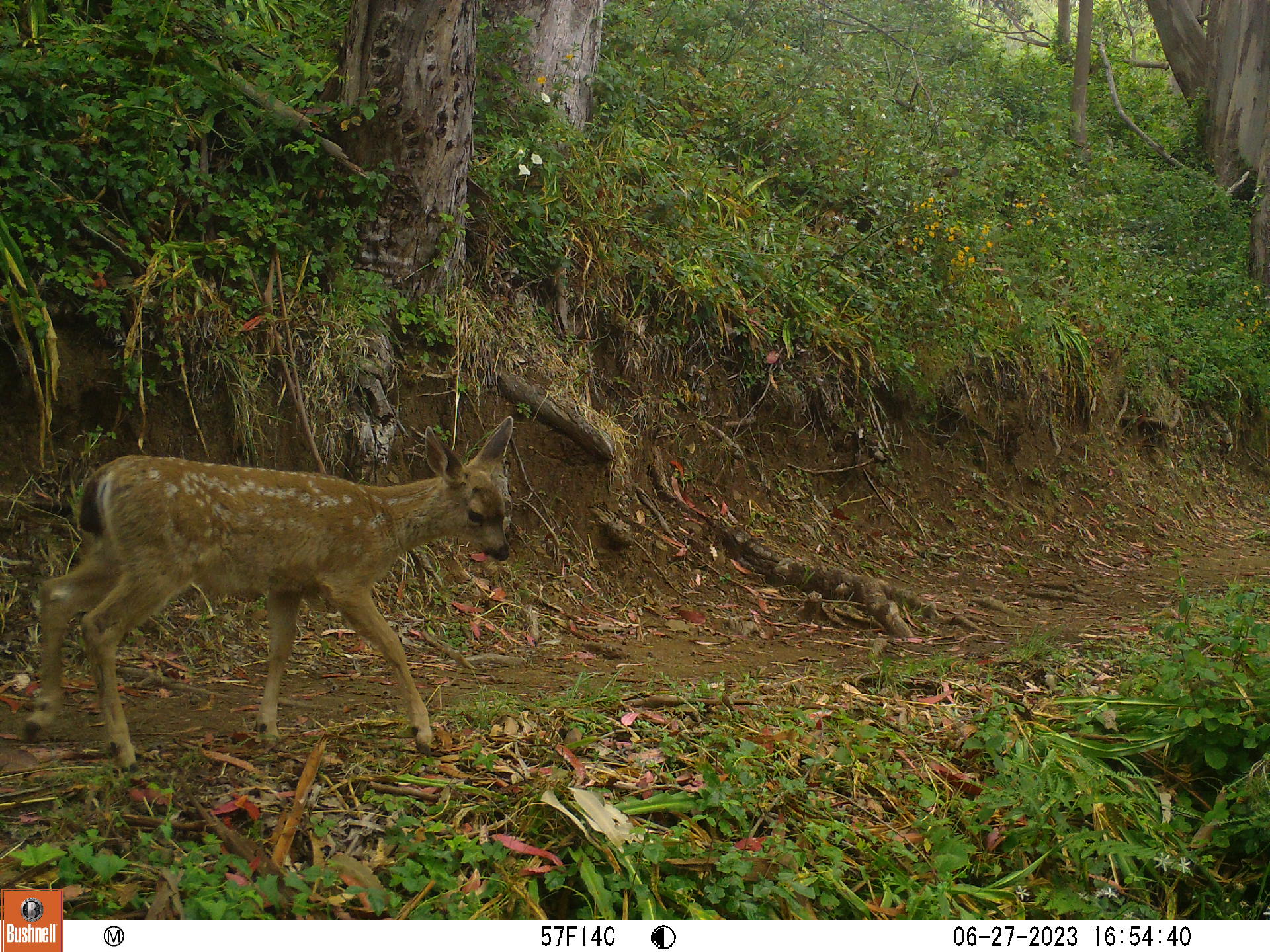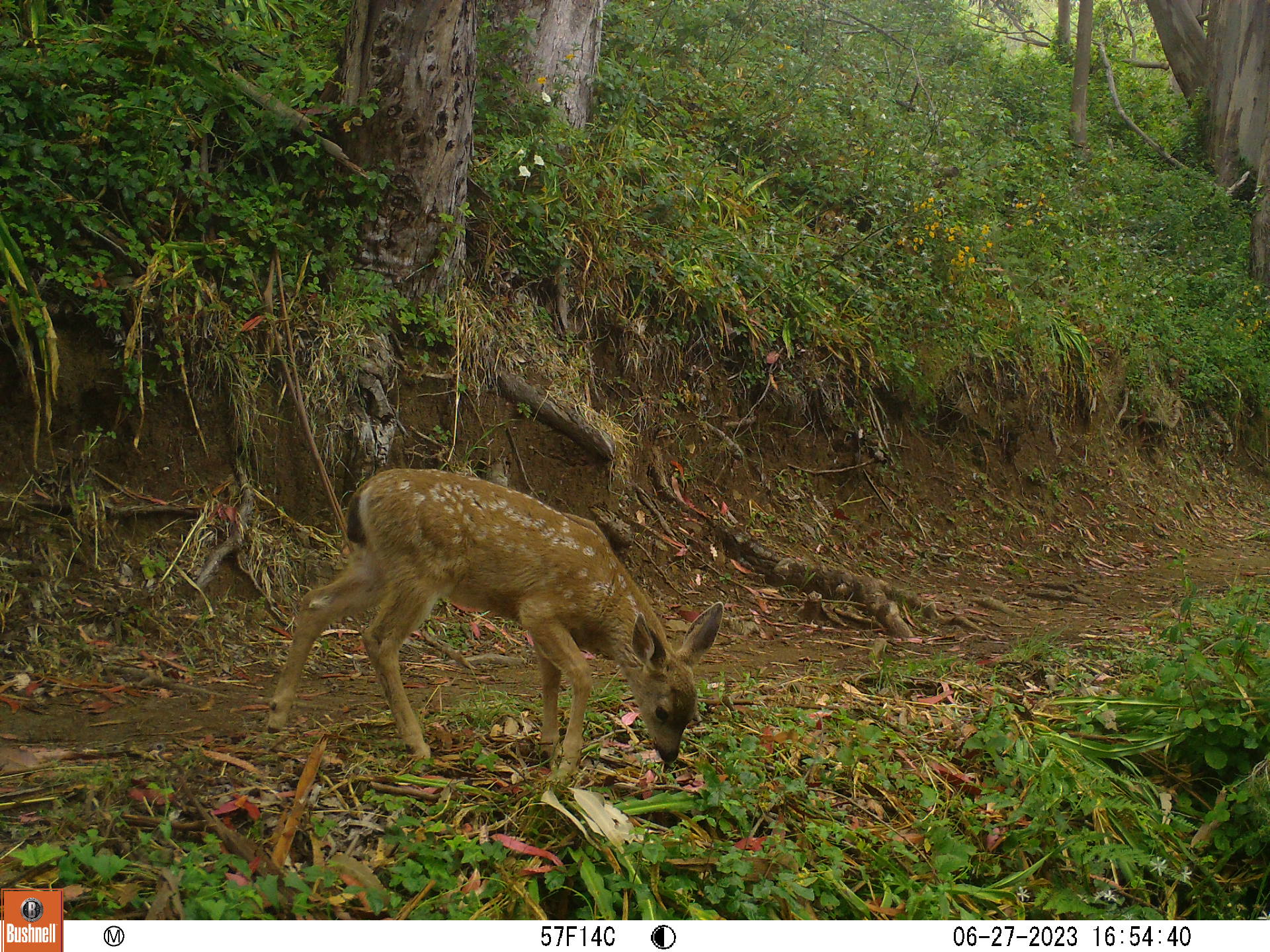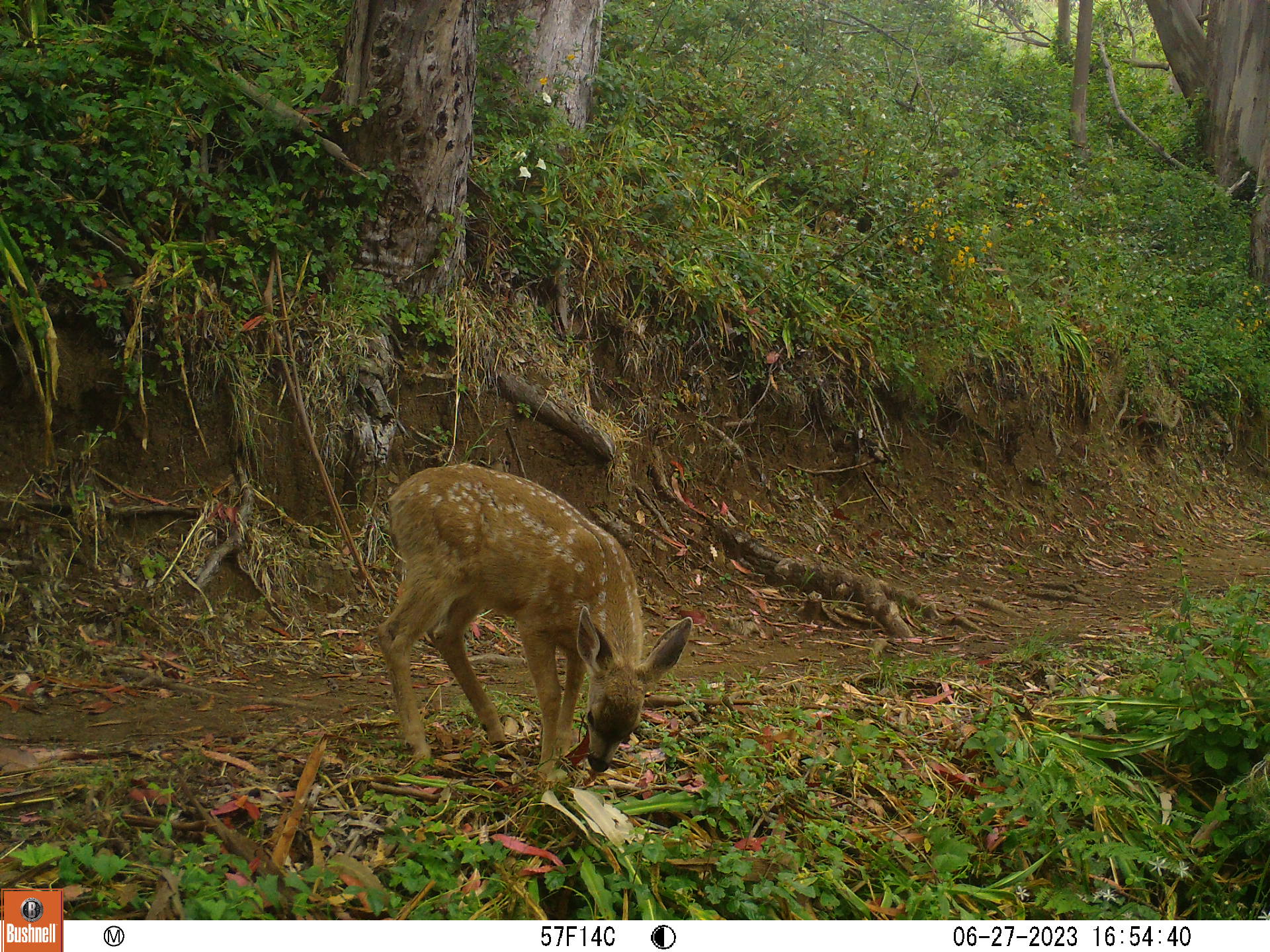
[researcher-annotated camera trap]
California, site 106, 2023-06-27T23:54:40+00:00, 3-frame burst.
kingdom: Animalia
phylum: Chordata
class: Mammalia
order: Artiodactyla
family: Cervidae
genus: Odocoileus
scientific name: Odocoileus hemionus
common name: mule deer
Mule deer (Odocoileus hemionus).